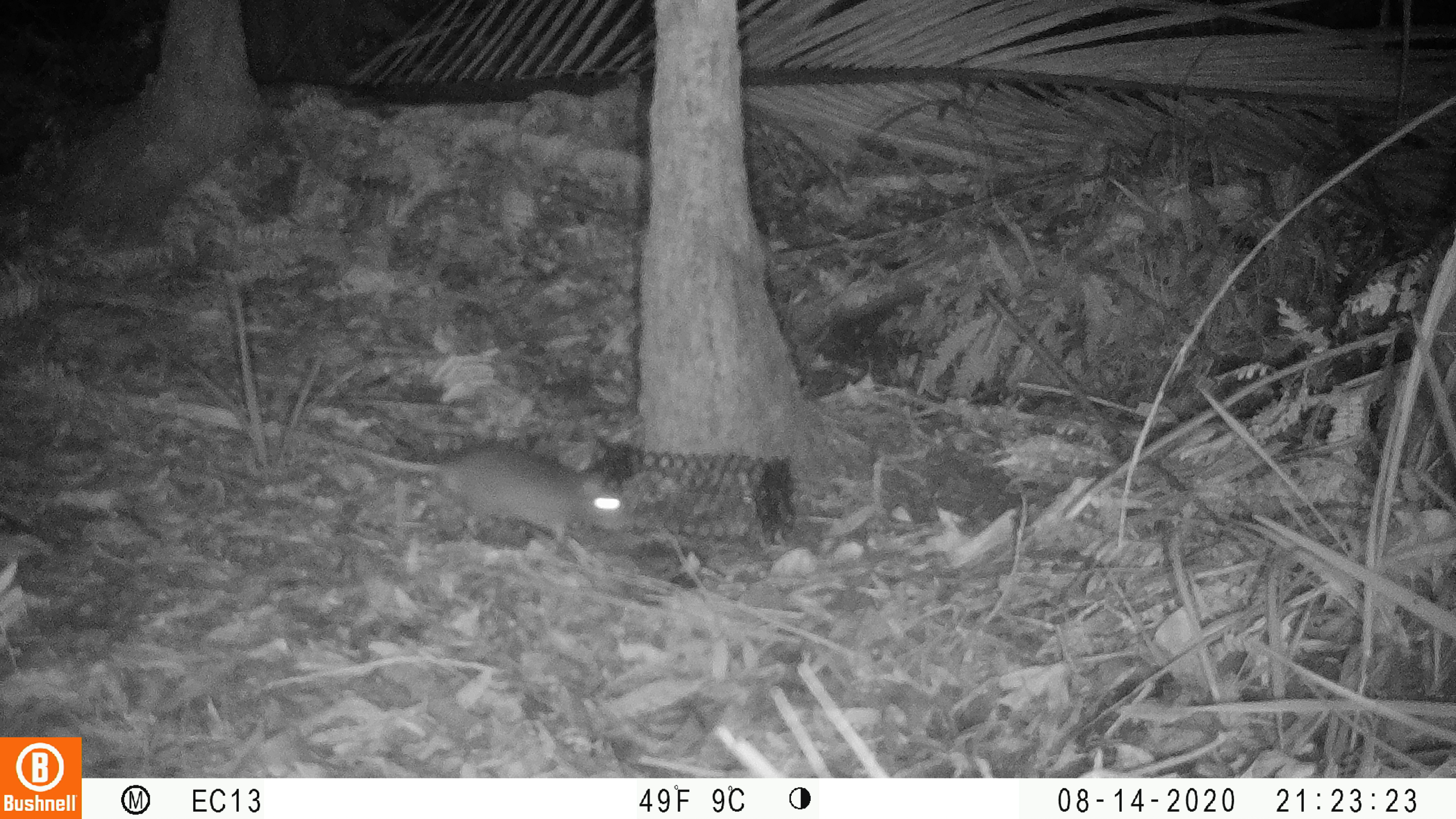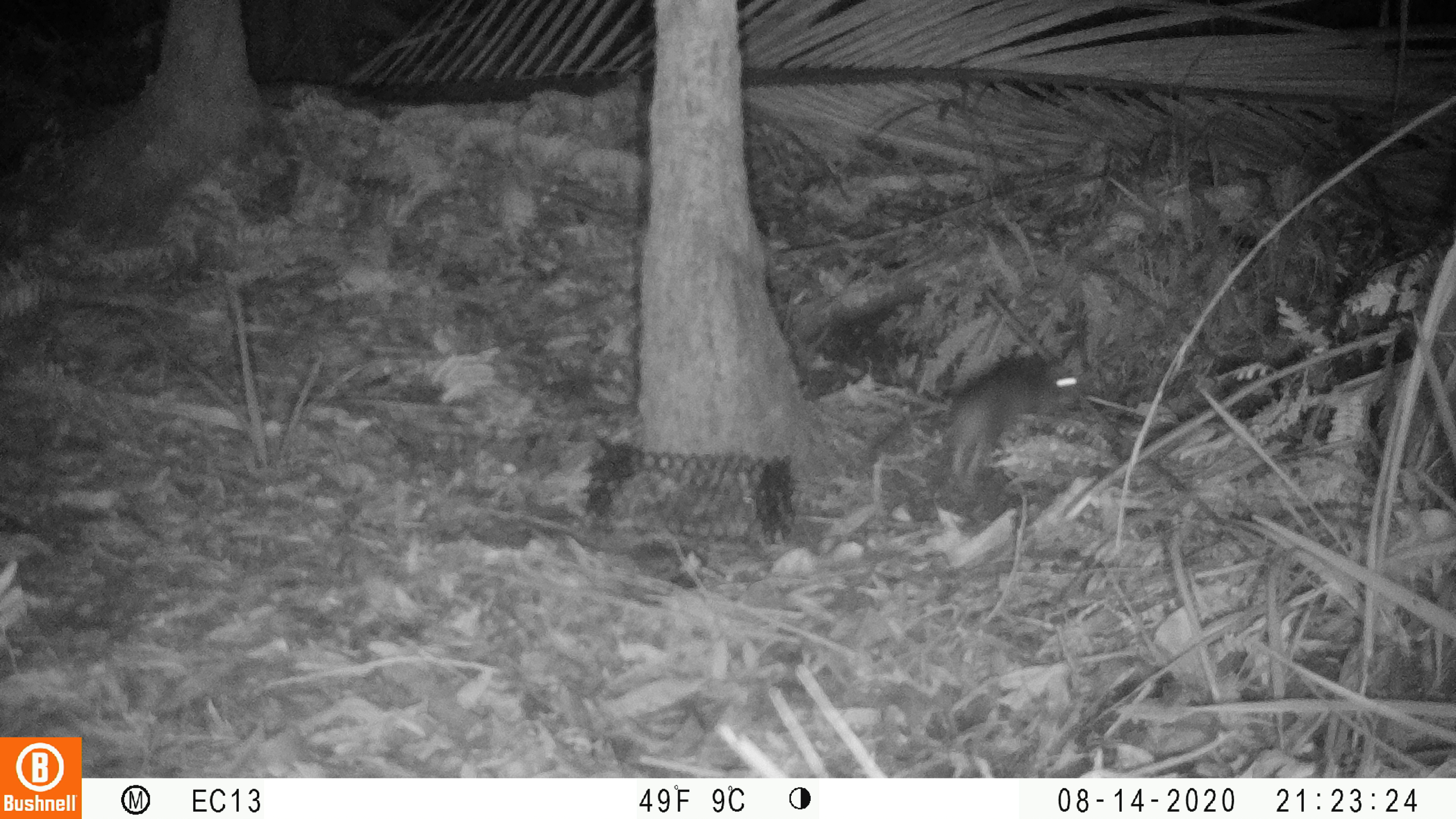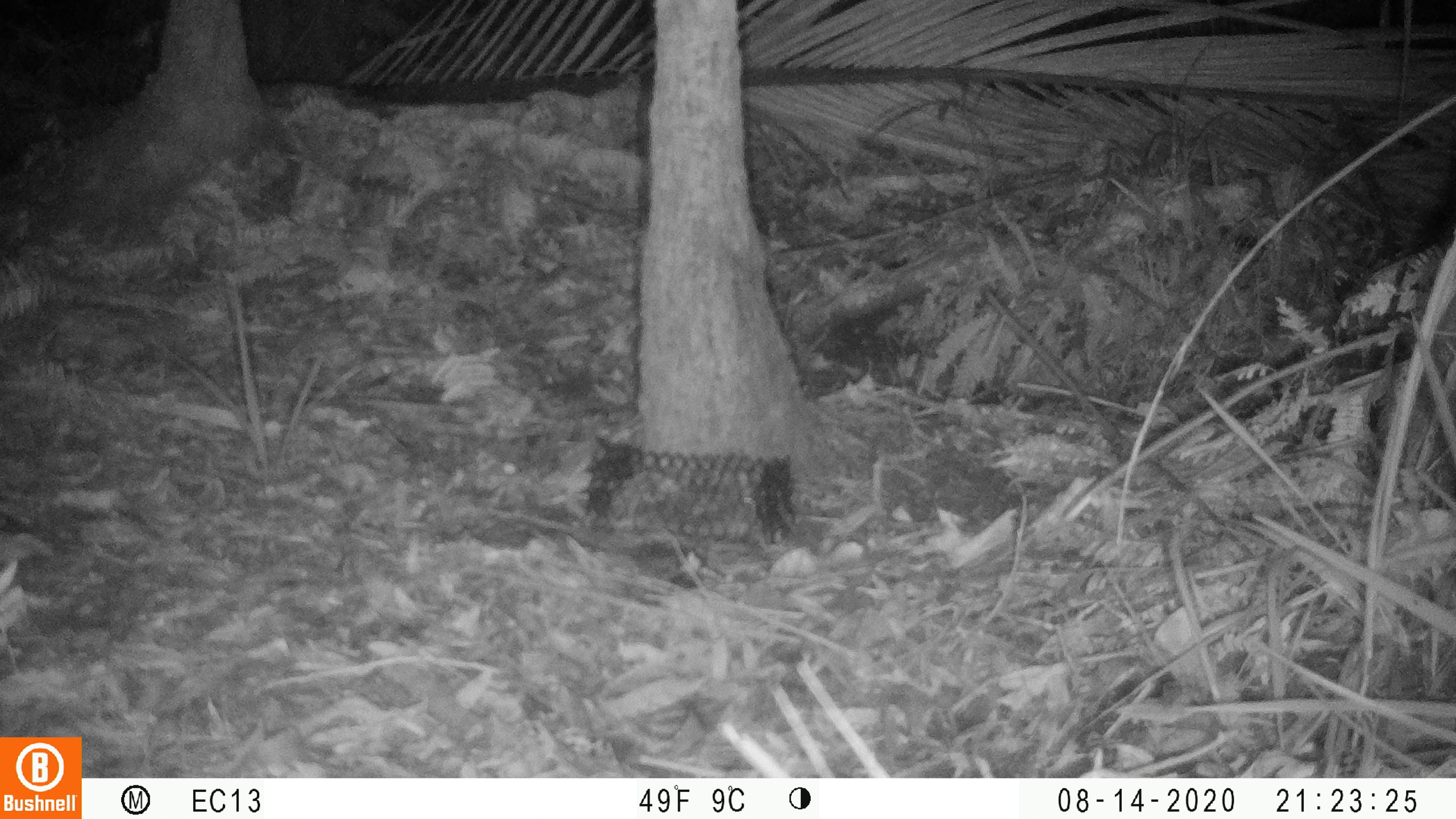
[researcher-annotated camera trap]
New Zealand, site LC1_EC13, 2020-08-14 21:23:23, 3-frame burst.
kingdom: Animalia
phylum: Chordata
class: Mammalia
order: Rodentia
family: Muridae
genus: Rattus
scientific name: Rattus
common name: rat